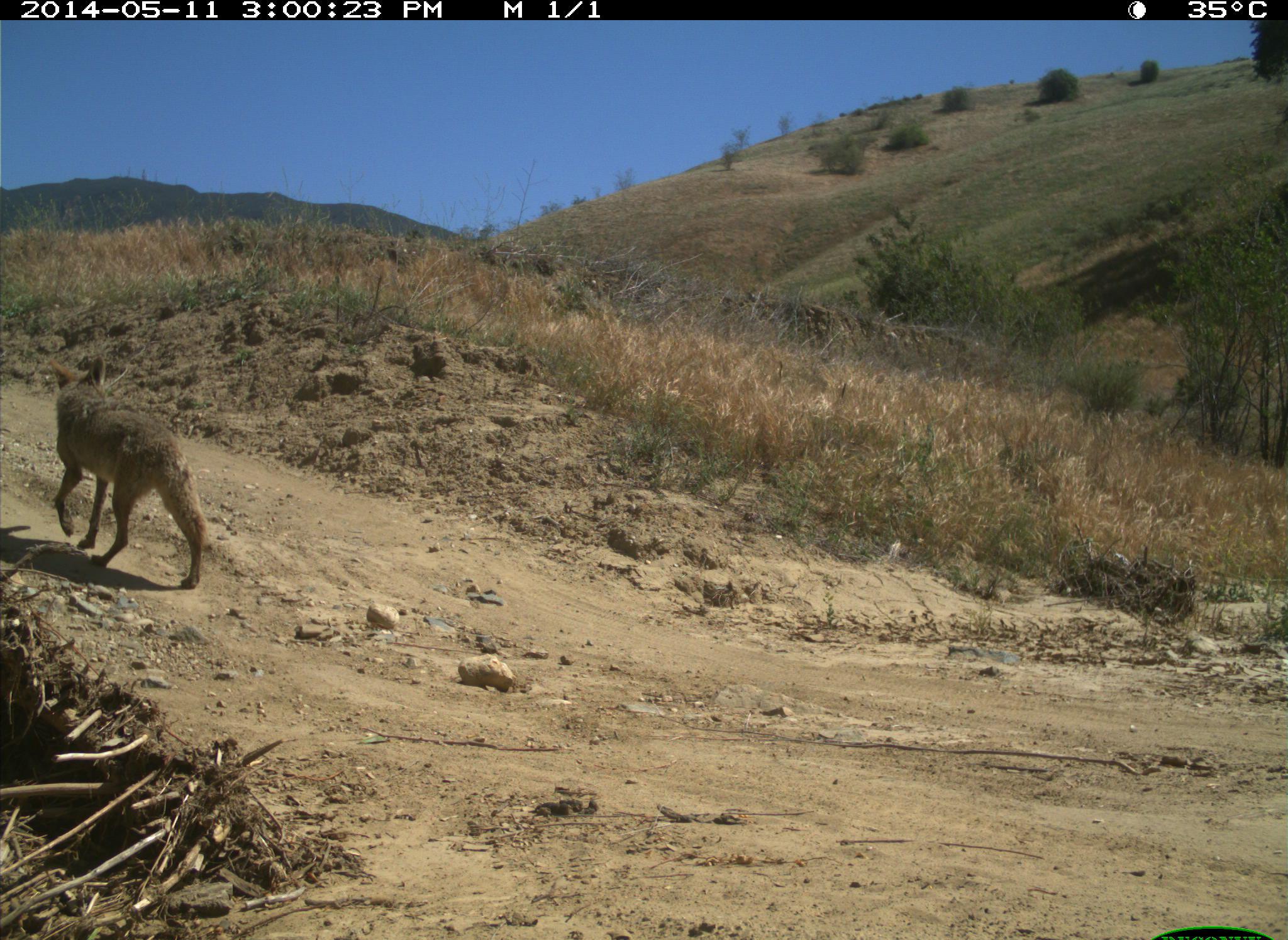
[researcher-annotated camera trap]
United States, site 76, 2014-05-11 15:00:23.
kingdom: Animalia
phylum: Chordata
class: Mammalia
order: Carnivora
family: Canidae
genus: Canis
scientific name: Canis latrans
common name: coyote